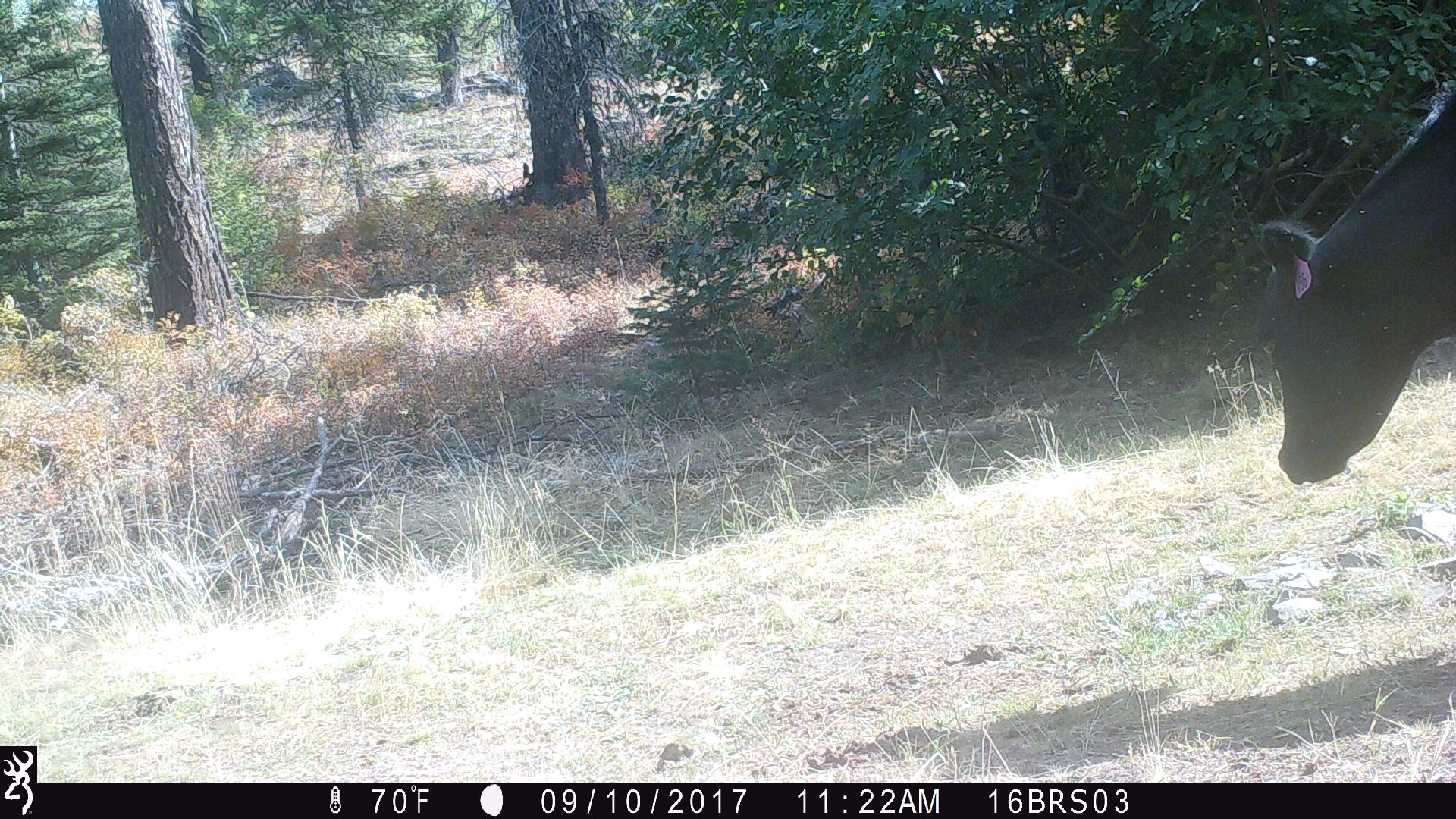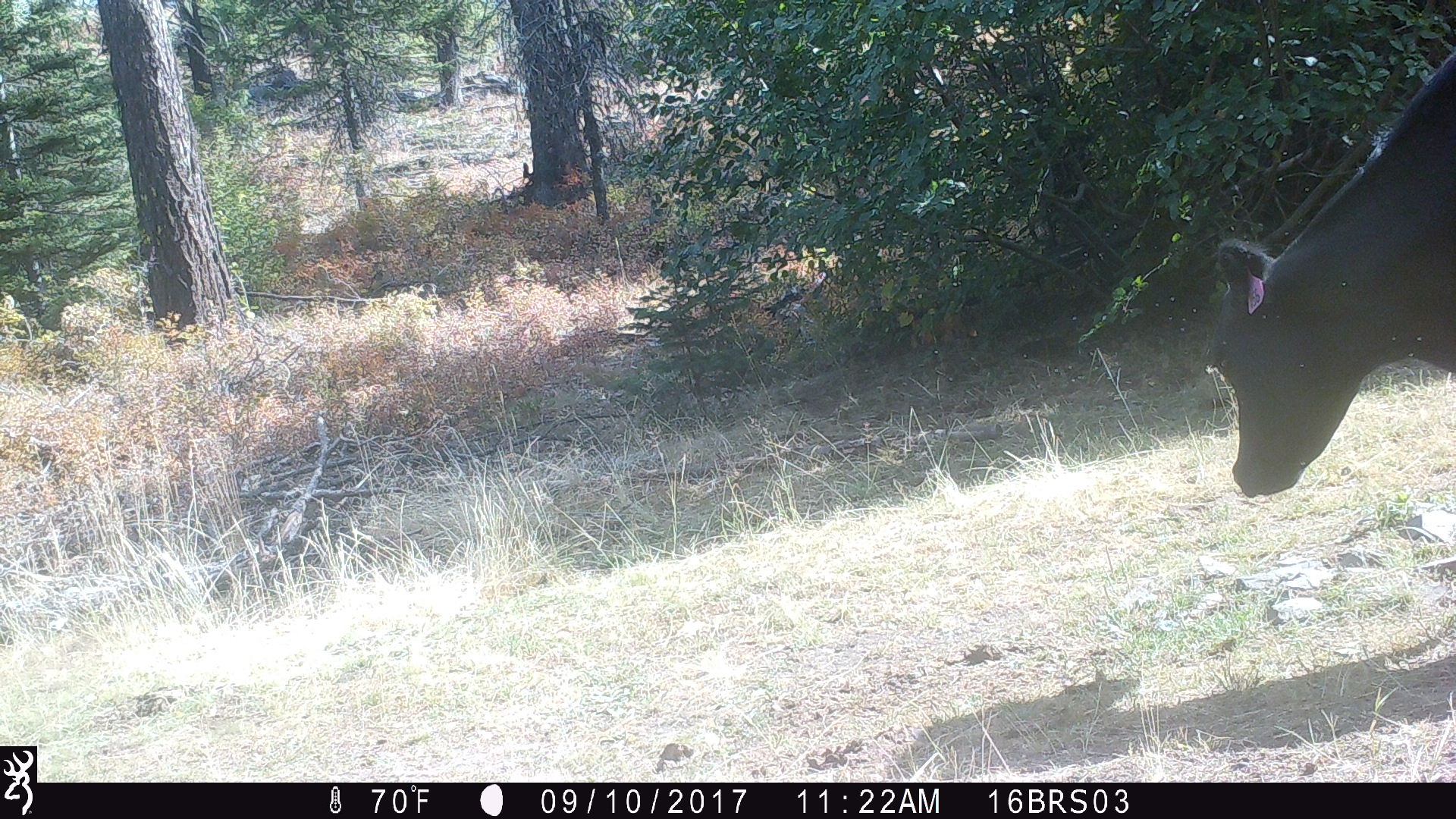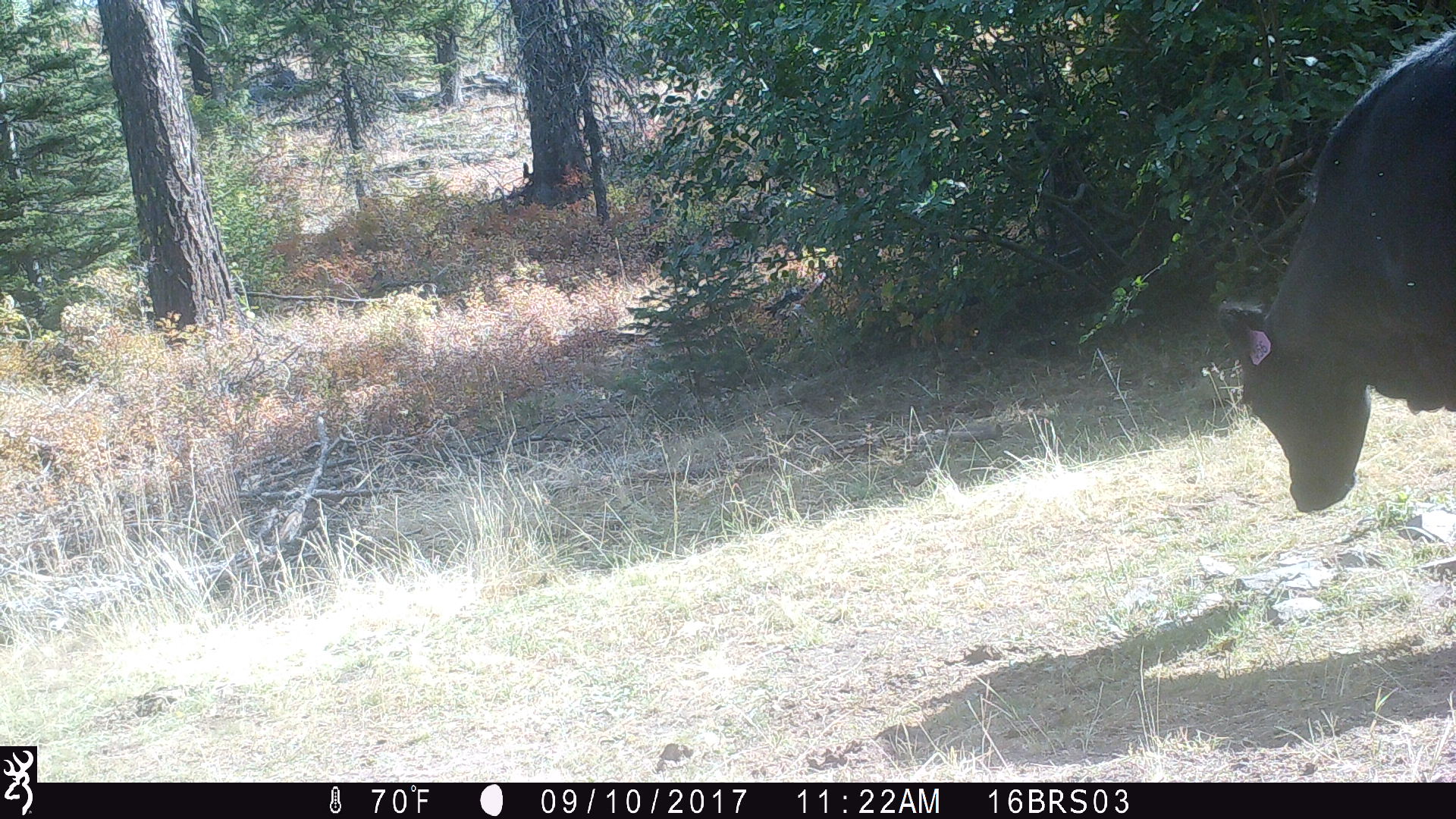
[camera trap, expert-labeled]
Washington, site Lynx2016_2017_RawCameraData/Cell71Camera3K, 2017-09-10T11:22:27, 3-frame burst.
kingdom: Animalia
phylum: Chordata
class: Mammalia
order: Artiodactyla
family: Bovidae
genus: Bos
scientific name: Bos taurus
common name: domestic cattle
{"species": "domestic cattle (Bos taurus)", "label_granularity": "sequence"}